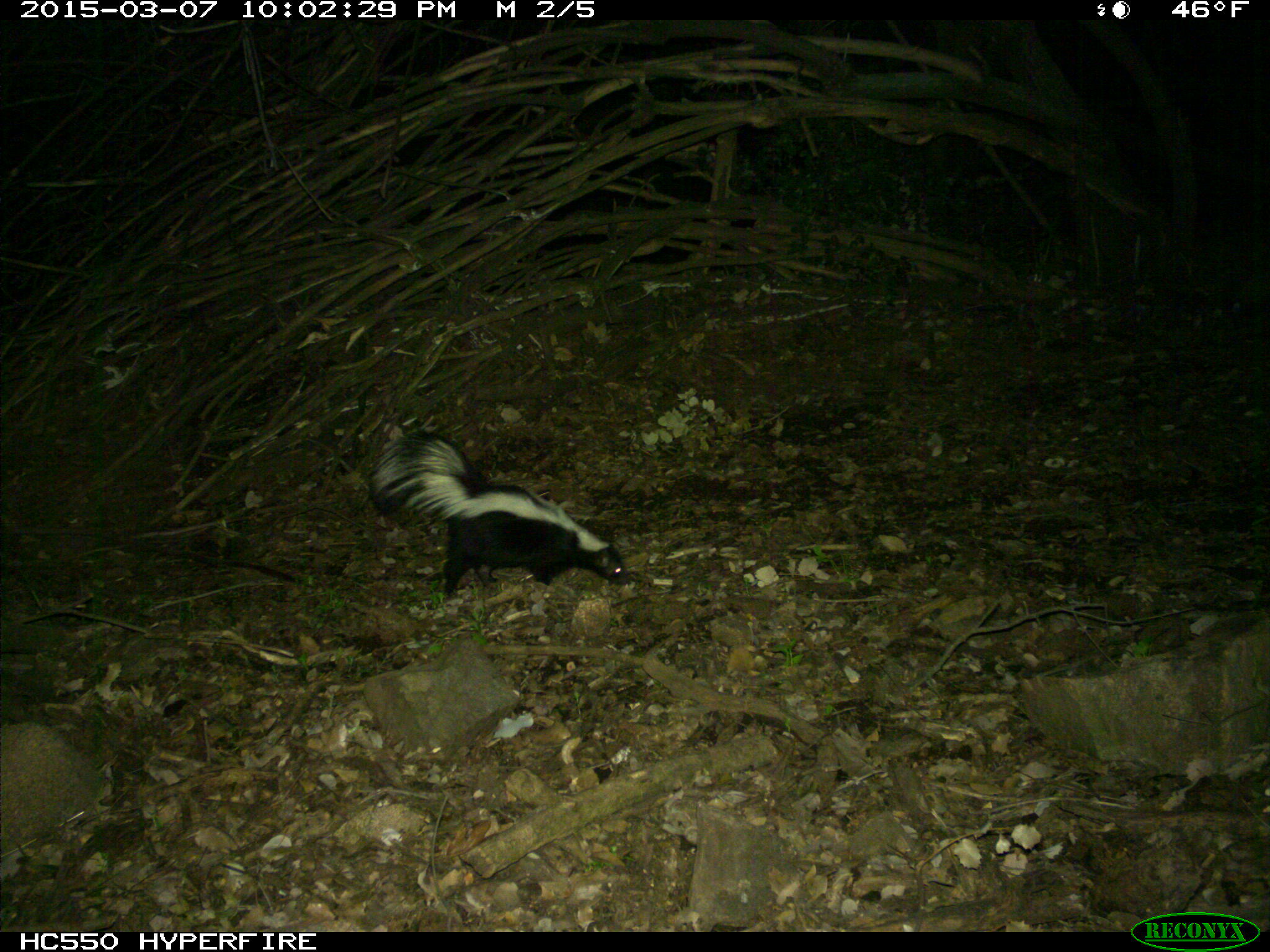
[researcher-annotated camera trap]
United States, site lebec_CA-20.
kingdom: Animalia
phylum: Chordata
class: Mammalia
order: Carnivora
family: Mephitidae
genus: Mephitis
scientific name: Mephitis mephitis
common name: striped skunk